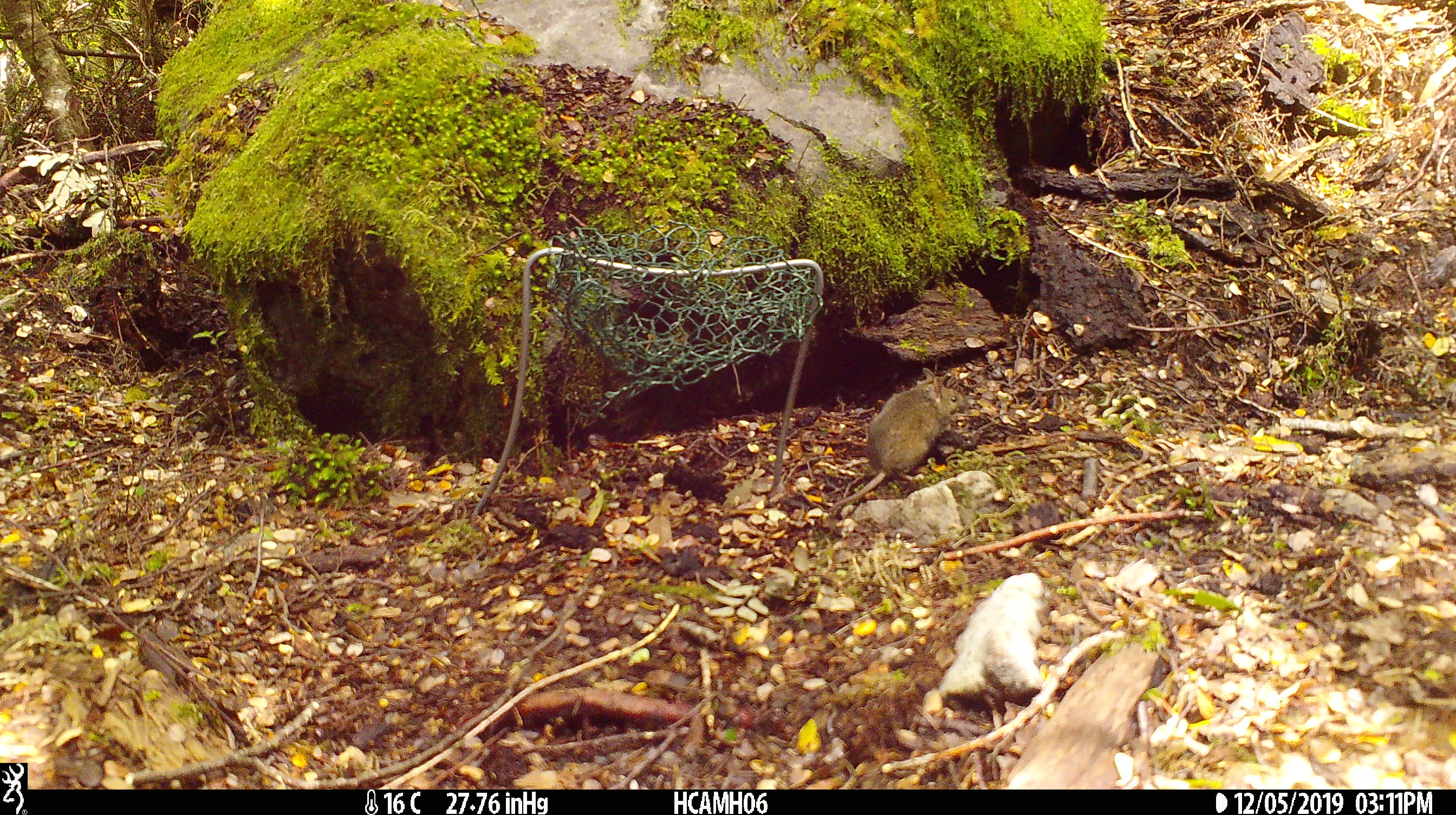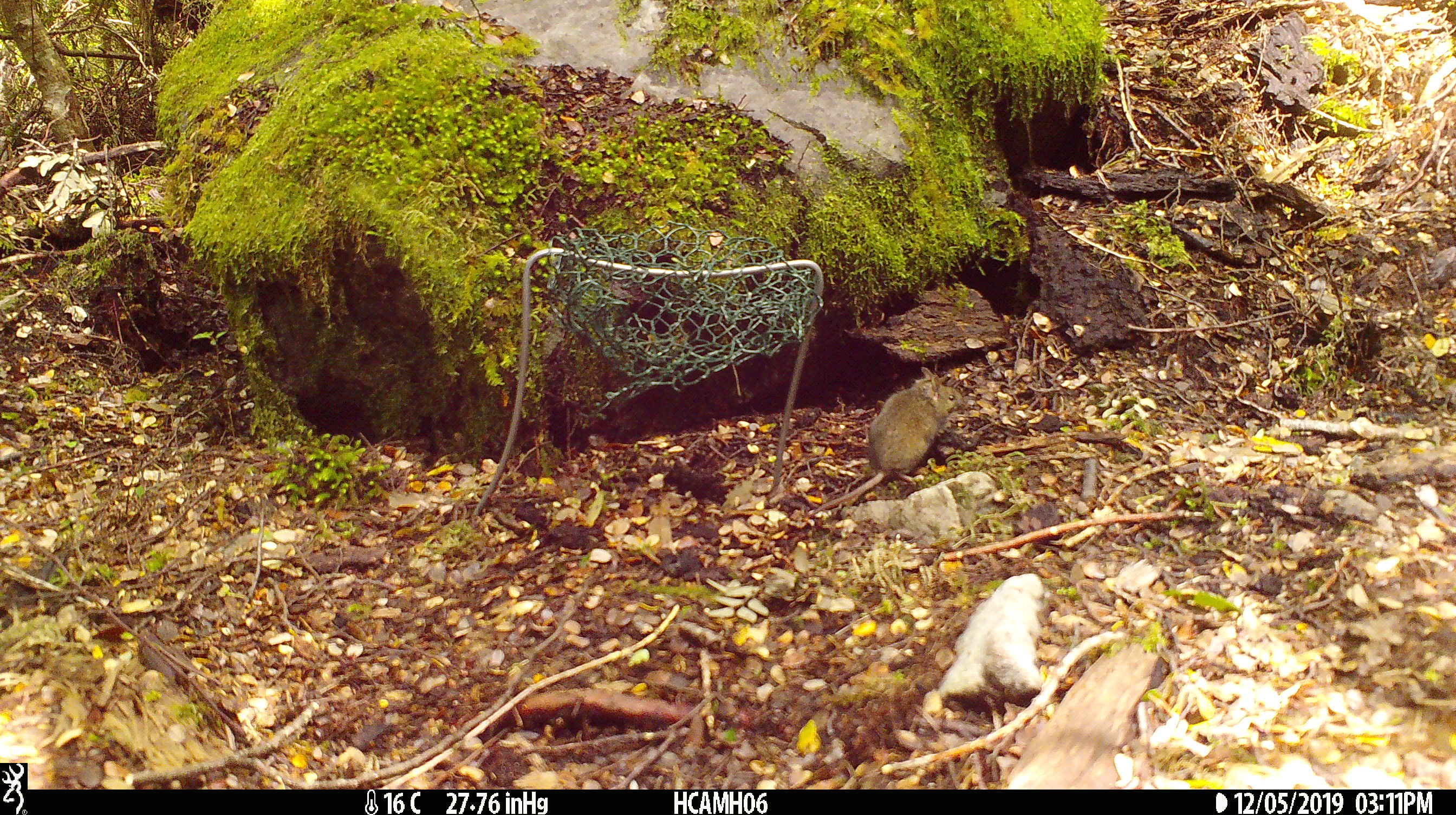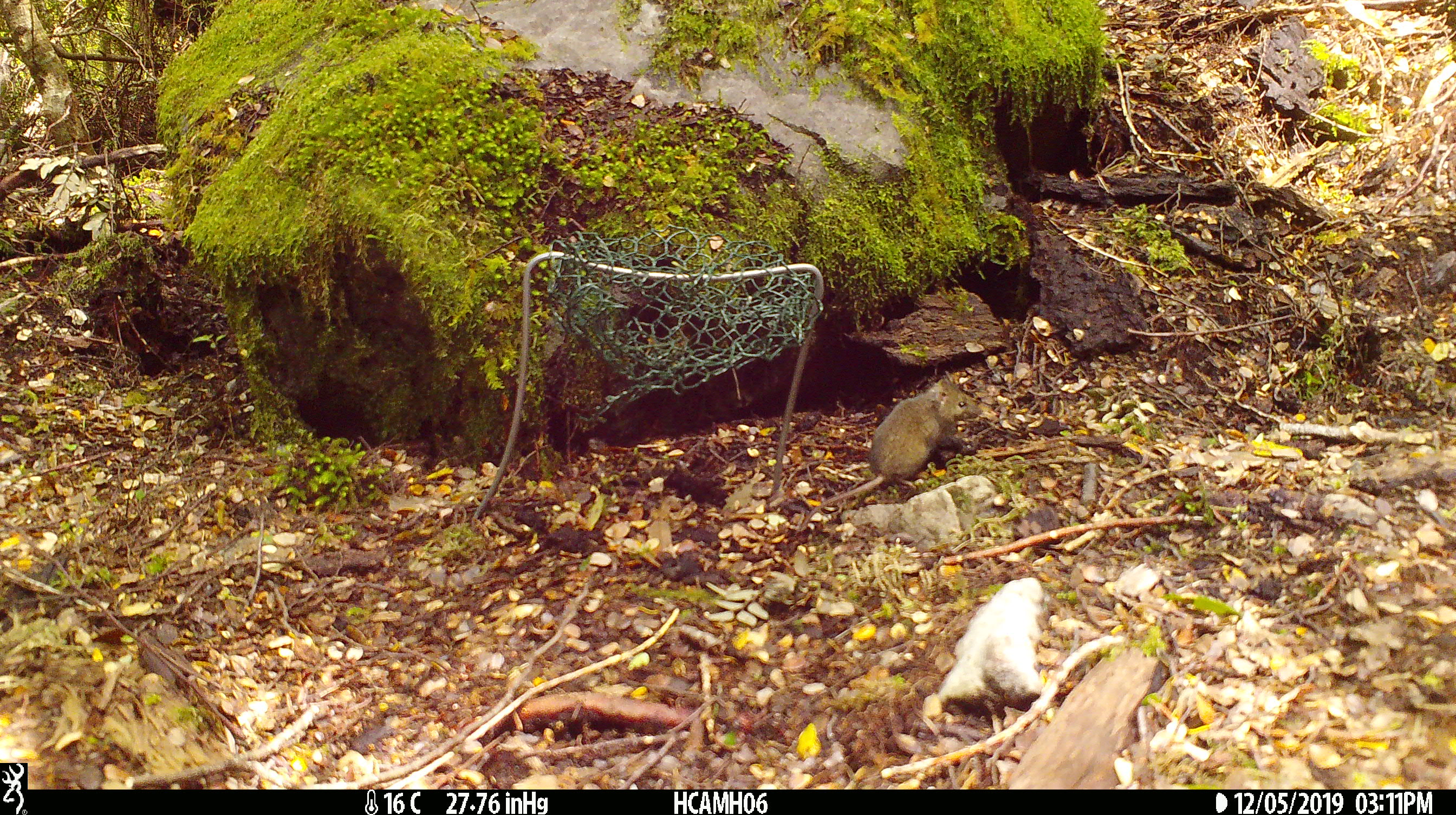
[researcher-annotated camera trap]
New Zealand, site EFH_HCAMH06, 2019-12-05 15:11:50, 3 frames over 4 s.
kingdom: Animalia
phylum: Chordata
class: Mammalia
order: Rodentia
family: Muridae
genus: Mus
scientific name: Mus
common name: mouse